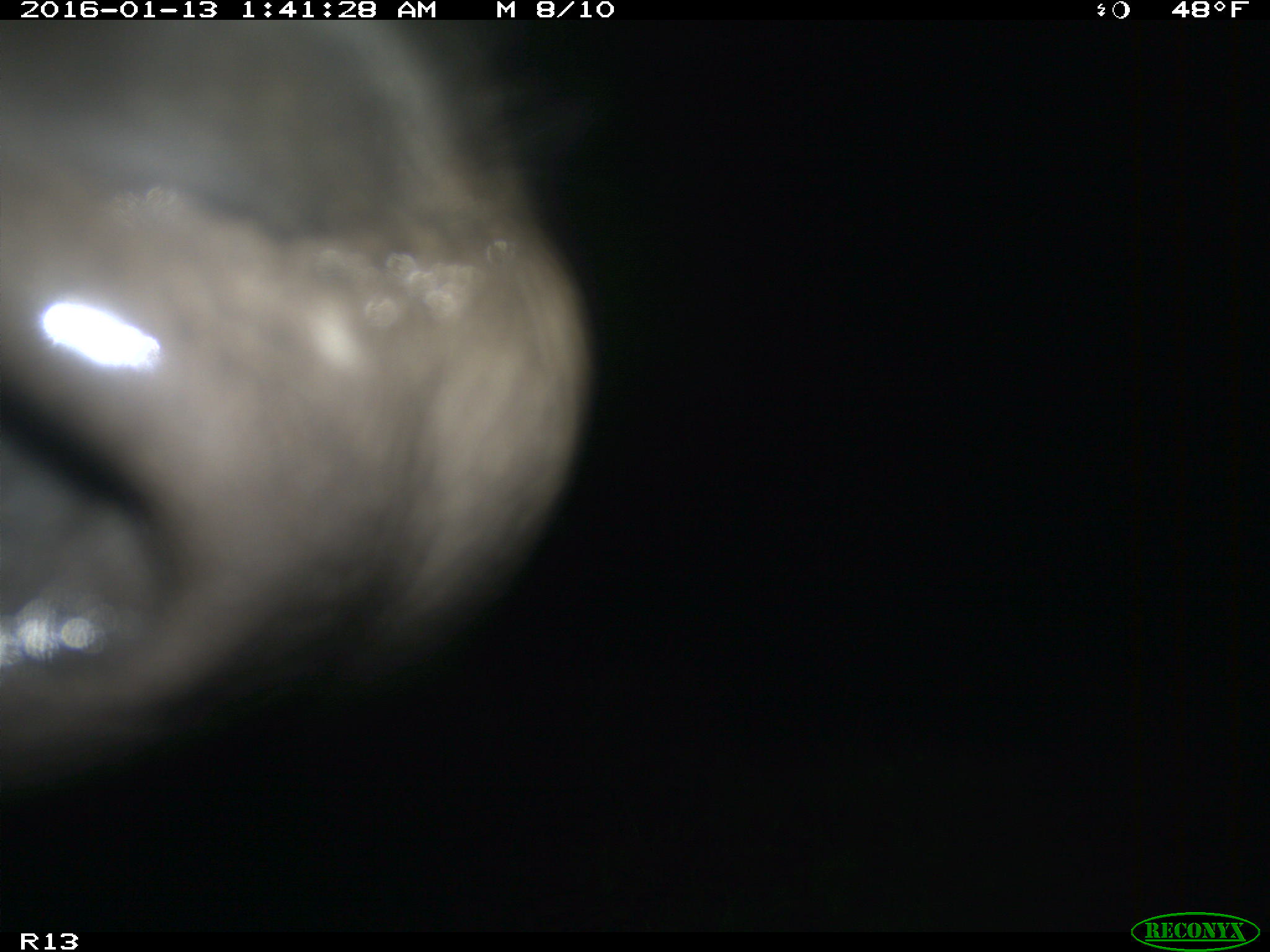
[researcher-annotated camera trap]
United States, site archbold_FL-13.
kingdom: Animalia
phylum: Chordata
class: Mammalia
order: Artiodactyla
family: Bovidae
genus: Bos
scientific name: Bos taurus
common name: domestic cow